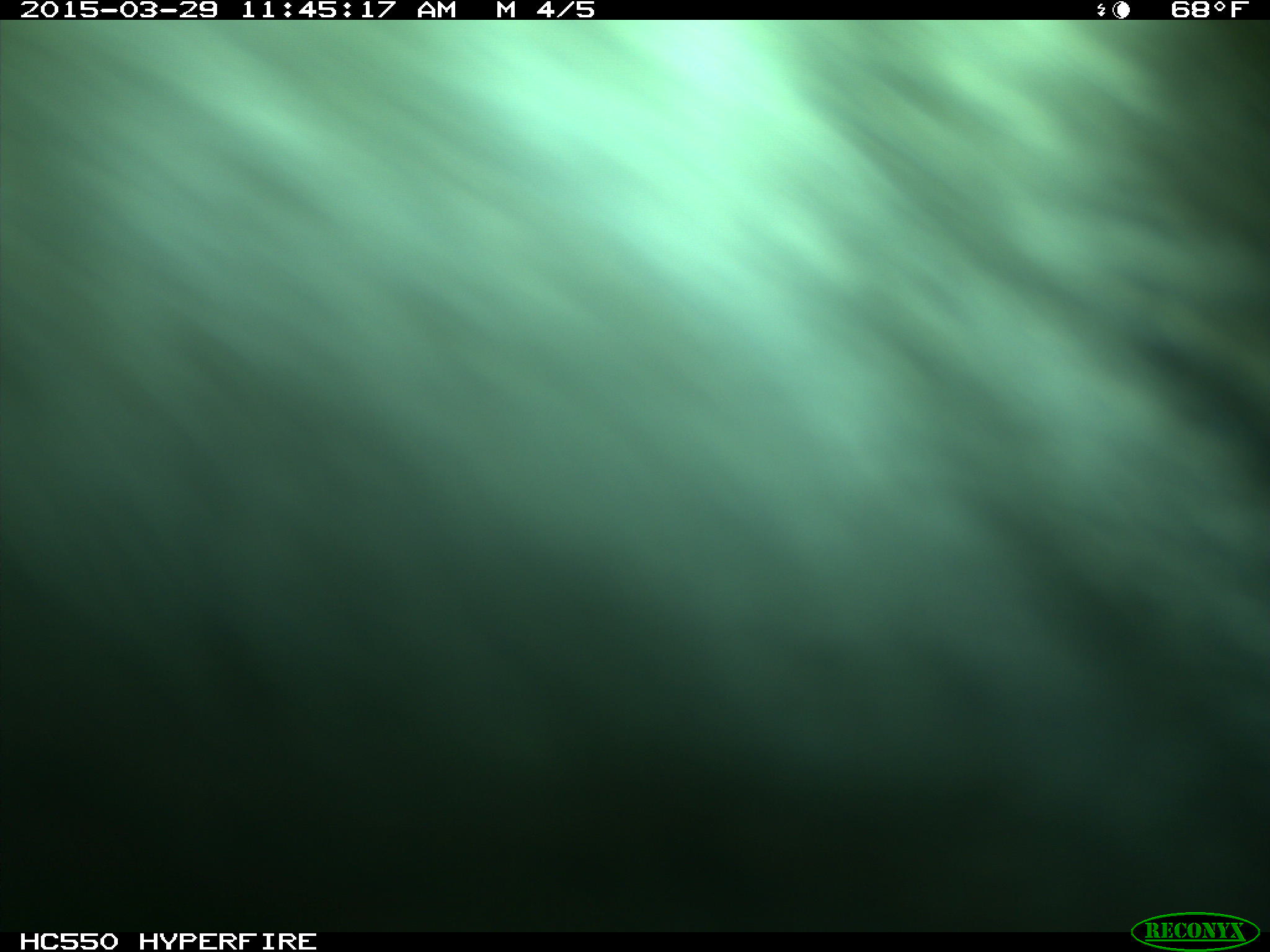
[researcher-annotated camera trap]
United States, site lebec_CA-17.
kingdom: Animalia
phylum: Chordata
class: Mammalia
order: Artiodactyla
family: Bovidae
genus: Bos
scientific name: Bos taurus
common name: domestic cow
Bos taurus (domestic cow).